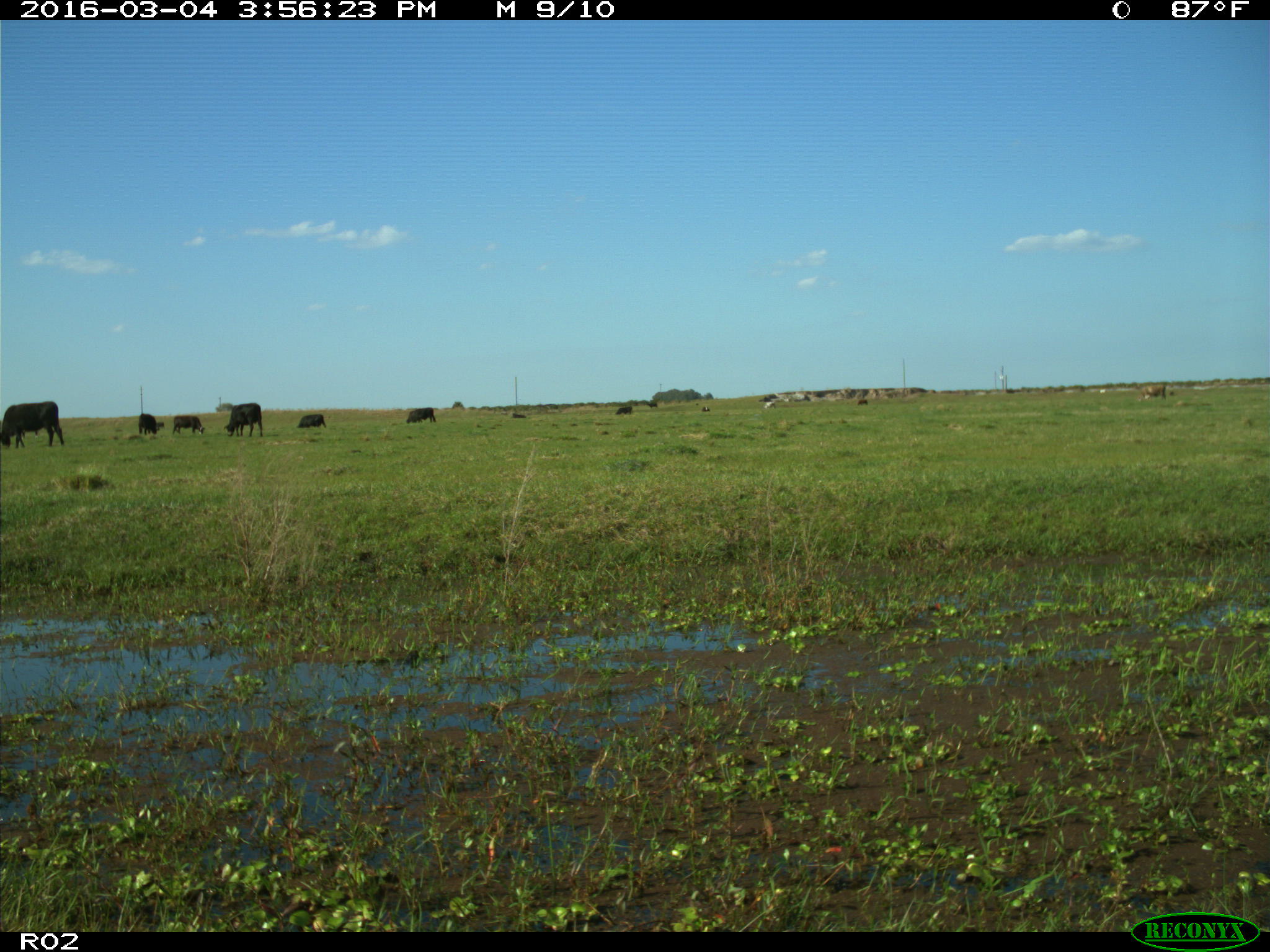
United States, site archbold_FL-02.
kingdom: Animalia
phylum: Chordata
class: Mammalia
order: Artiodactyla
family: Bovidae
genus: Bos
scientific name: Bos taurus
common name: domestic cow